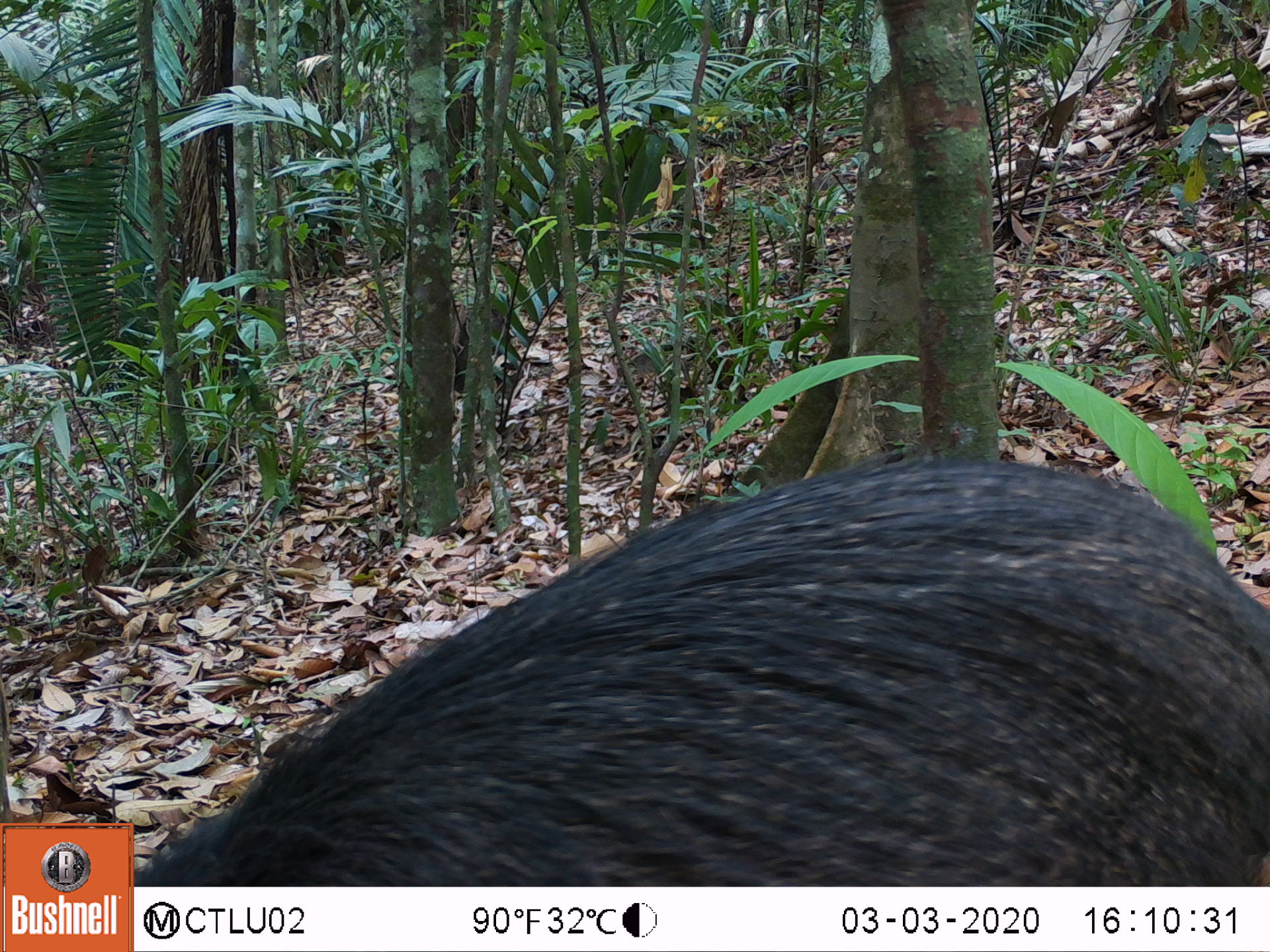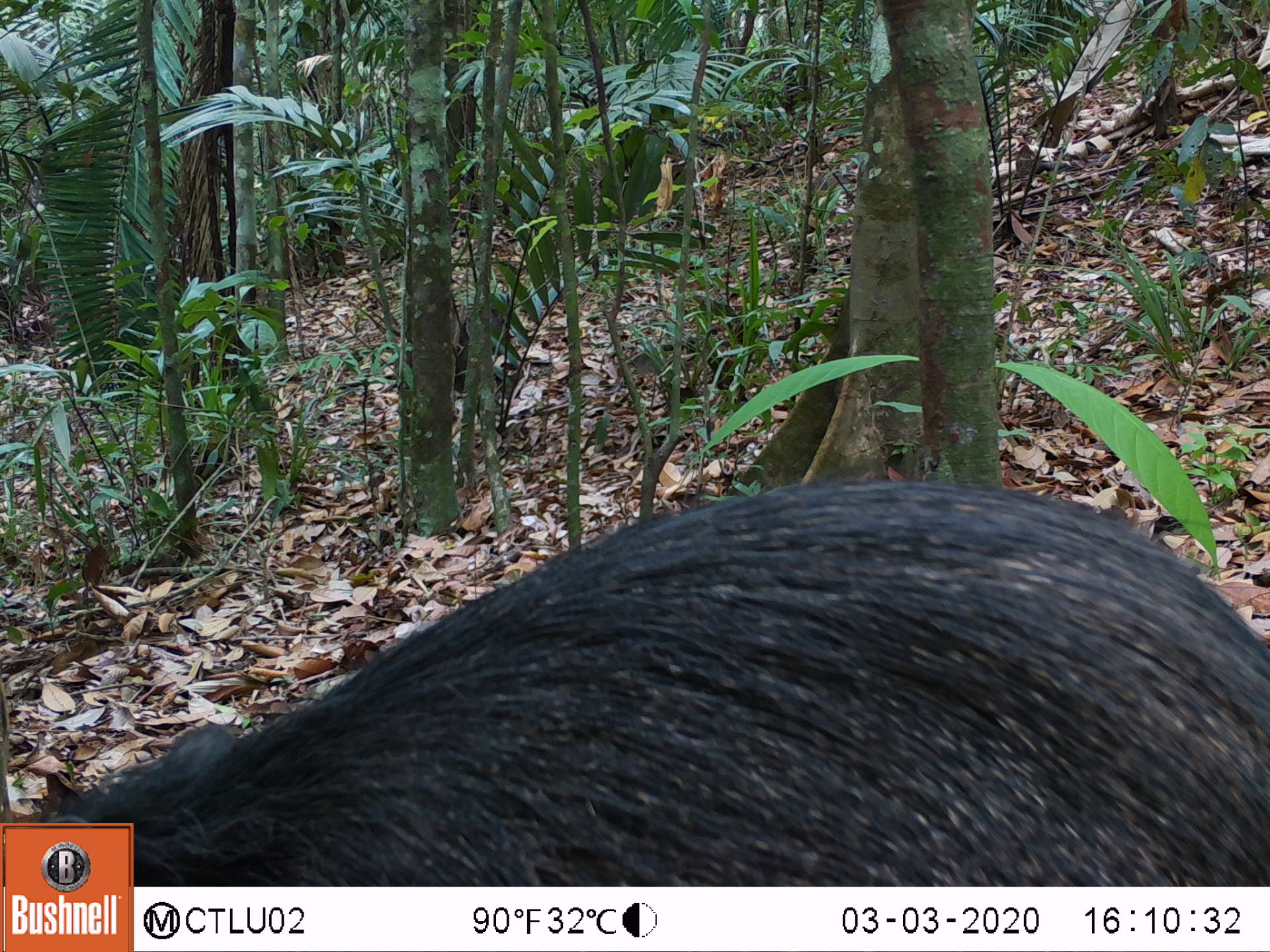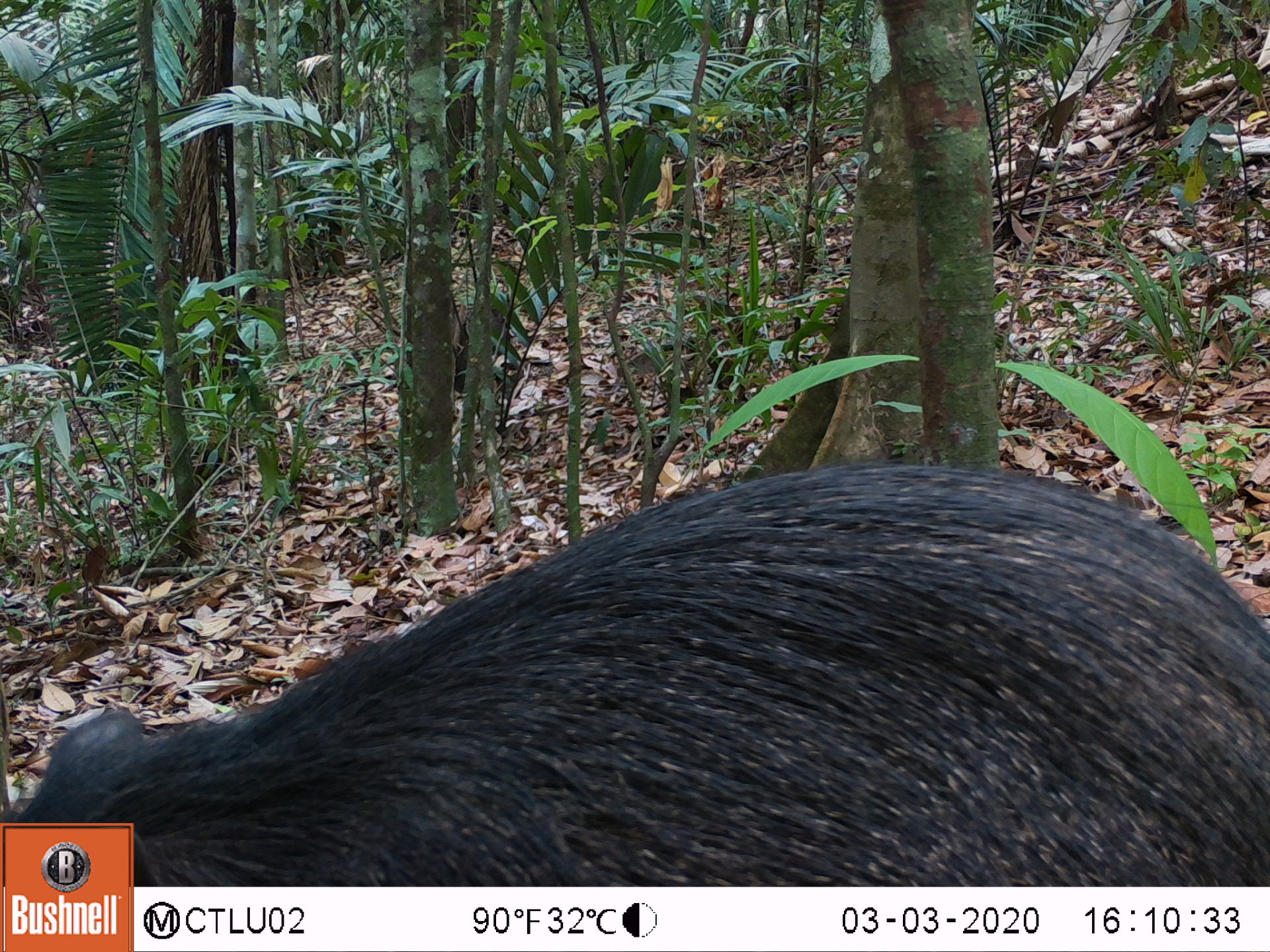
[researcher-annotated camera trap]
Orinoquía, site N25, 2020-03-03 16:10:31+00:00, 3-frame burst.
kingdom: Animalia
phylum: Chordata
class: Mammalia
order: Artiodactyla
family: Tayassuidae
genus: Pecari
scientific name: Pecari tajacu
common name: collared peccary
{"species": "collared peccary (Pecari tajacu)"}